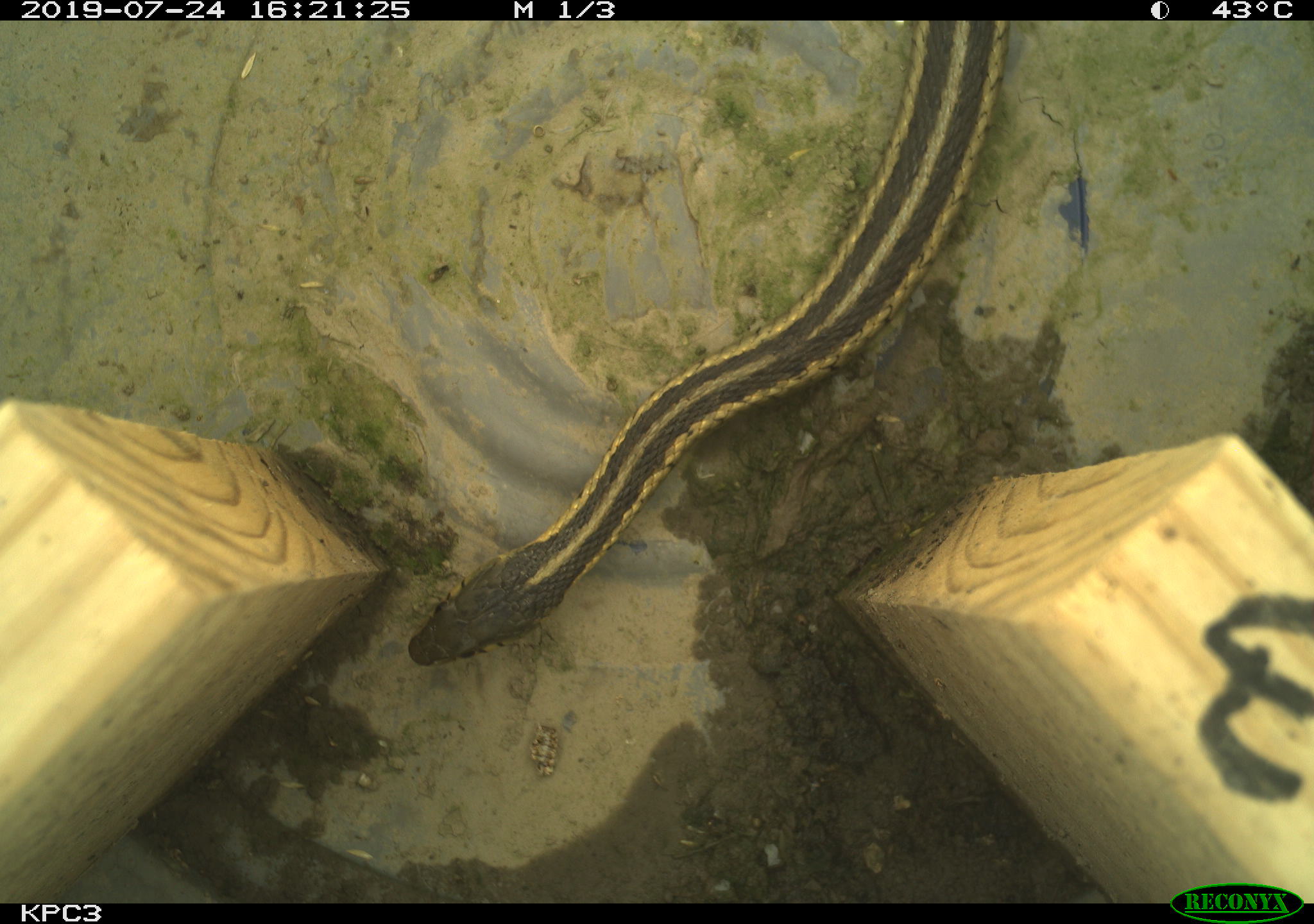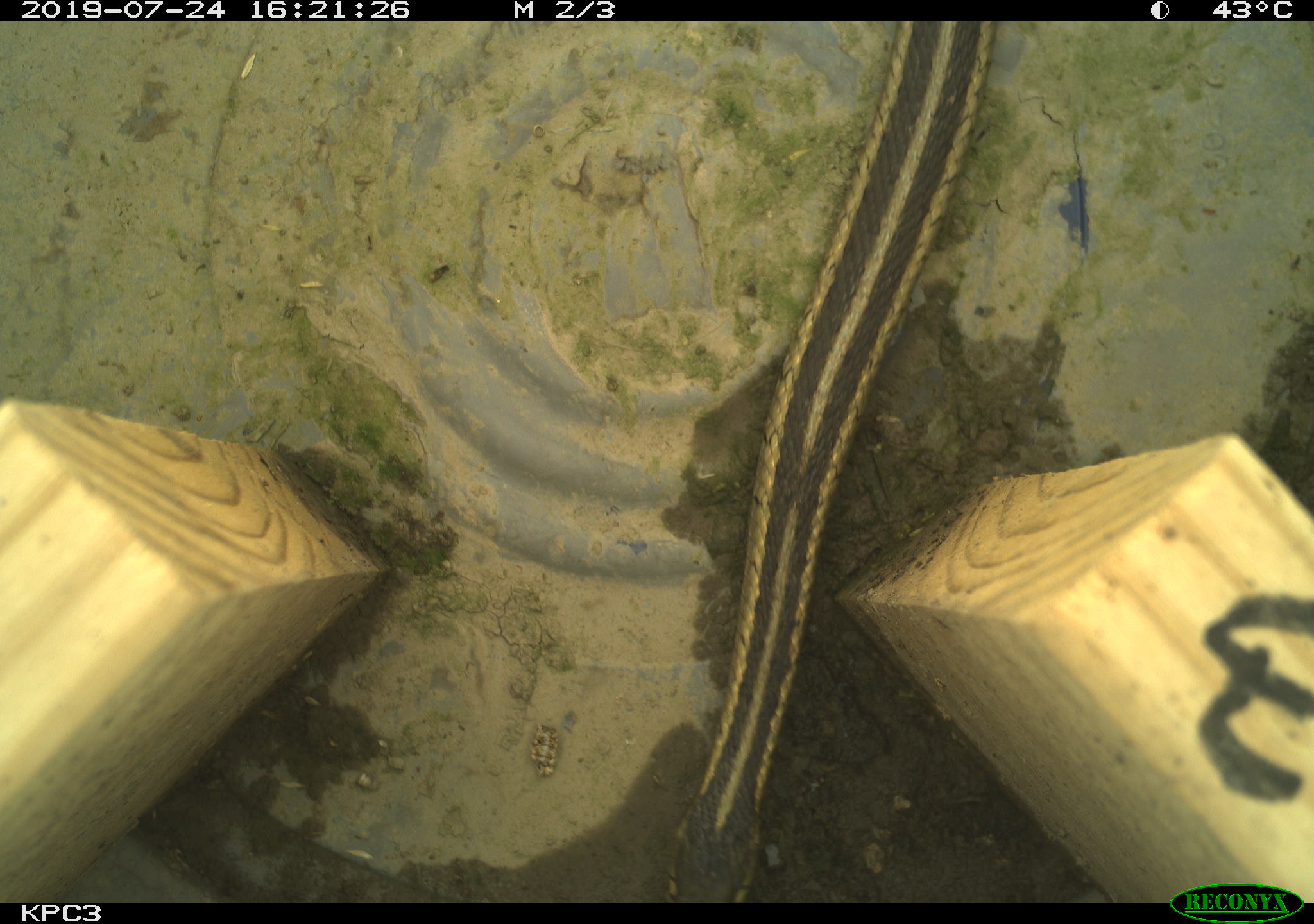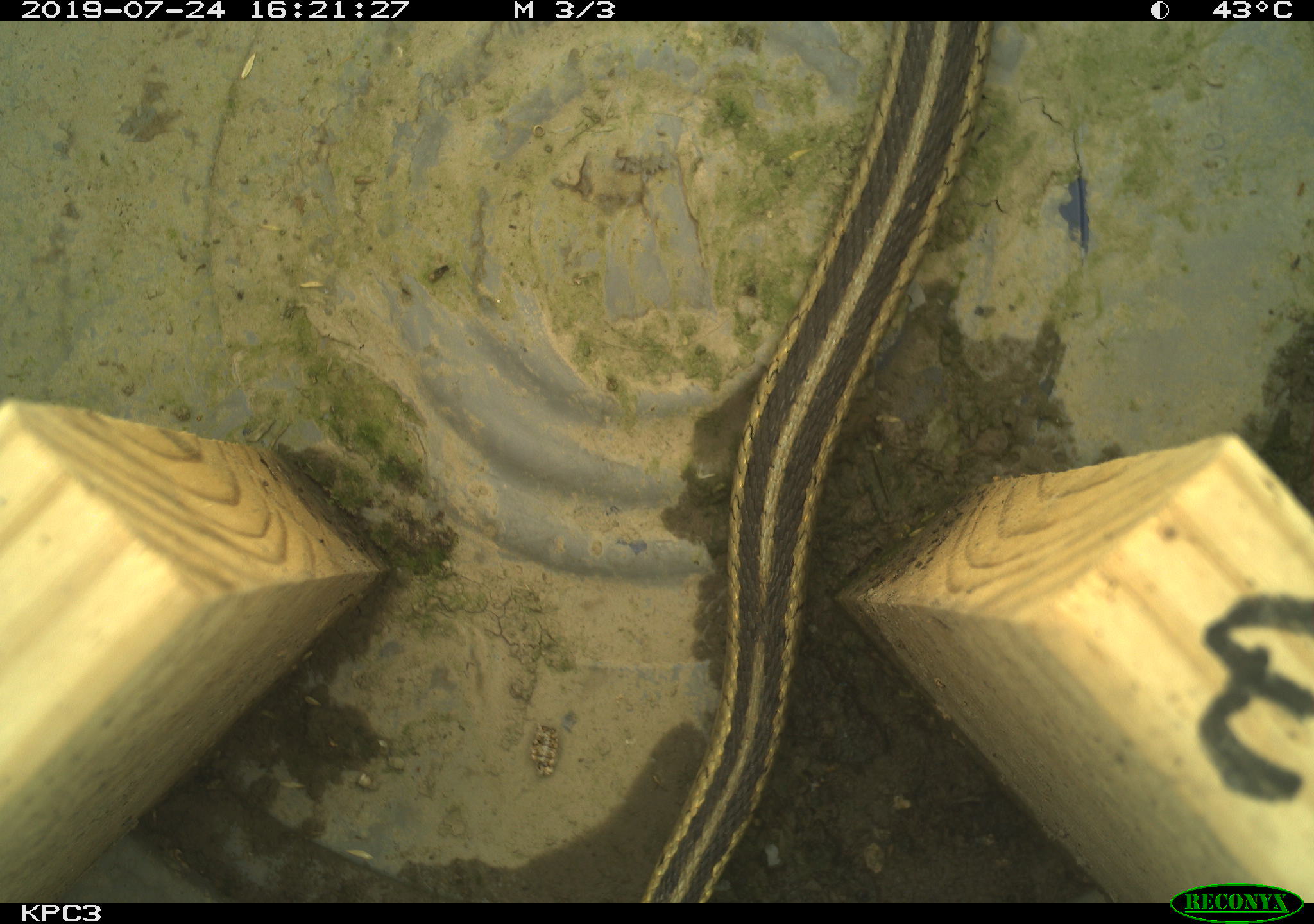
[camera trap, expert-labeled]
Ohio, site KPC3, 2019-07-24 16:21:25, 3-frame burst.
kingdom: Animalia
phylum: Chordata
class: Reptilia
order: Squamata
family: Colubridae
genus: Thamnophis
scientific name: Thamnophis sirtalis sirtalis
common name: eastern gartersnake